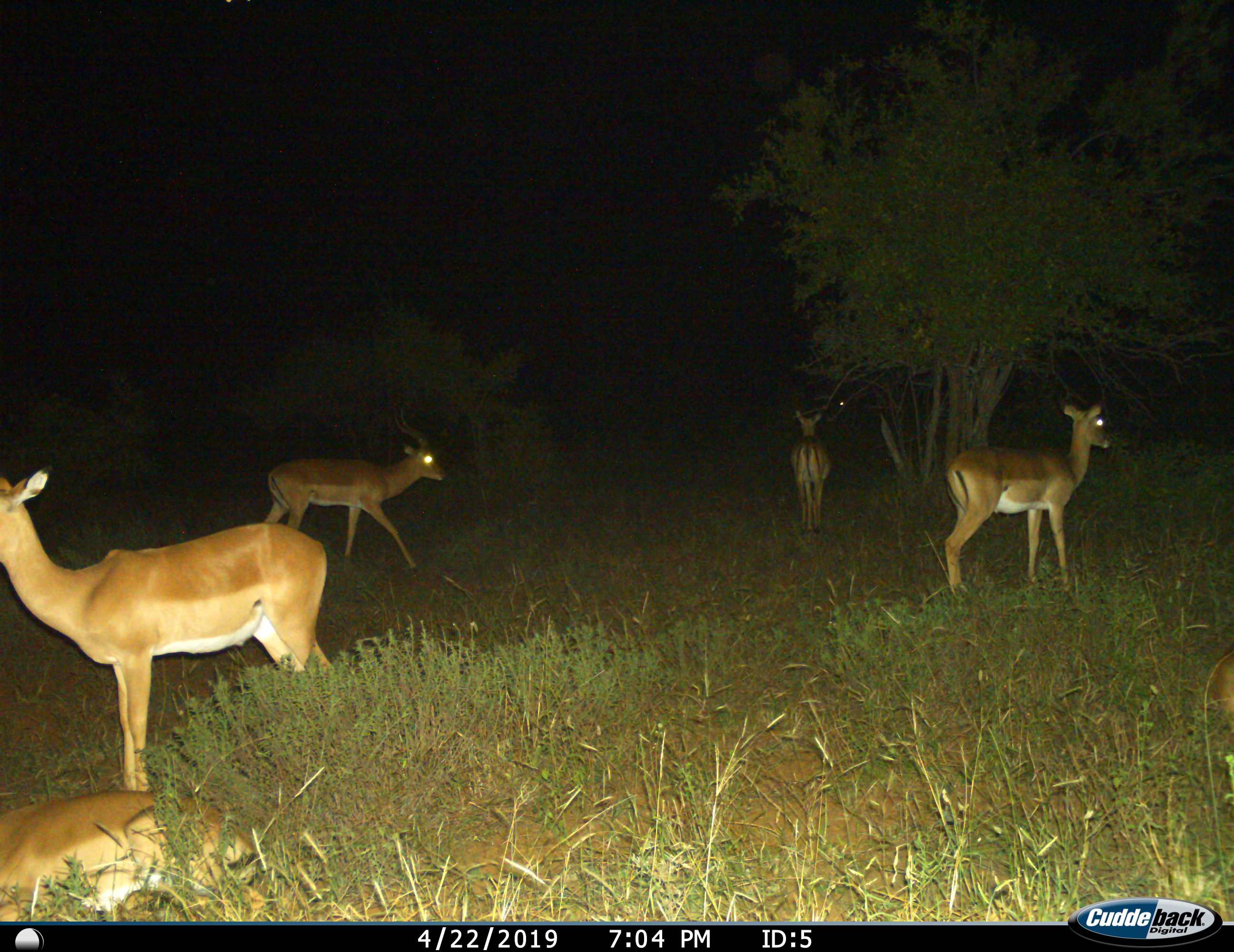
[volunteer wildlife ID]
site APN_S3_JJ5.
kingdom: Animalia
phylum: Chordata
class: Mammalia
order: Artiodactyla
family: Bovidae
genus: Aepyceros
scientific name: Aepyceros melampus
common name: impala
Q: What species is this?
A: Impala (Aepyceros melampus).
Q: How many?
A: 6.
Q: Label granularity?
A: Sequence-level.